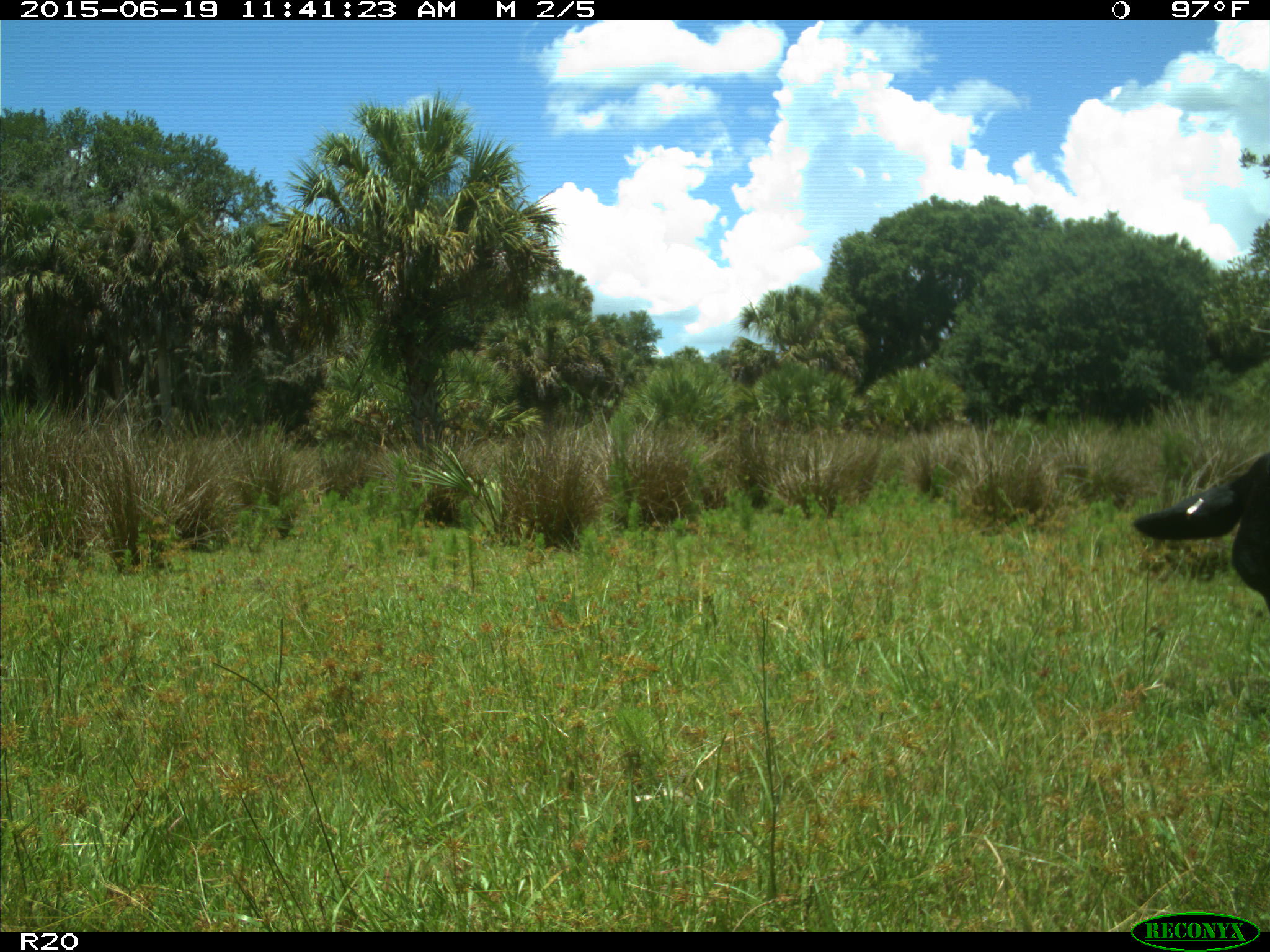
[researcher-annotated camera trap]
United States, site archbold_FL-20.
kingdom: Animalia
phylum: Chordata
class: Mammalia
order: Artiodactyla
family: Bovidae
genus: Bos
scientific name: Bos taurus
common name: domestic cow